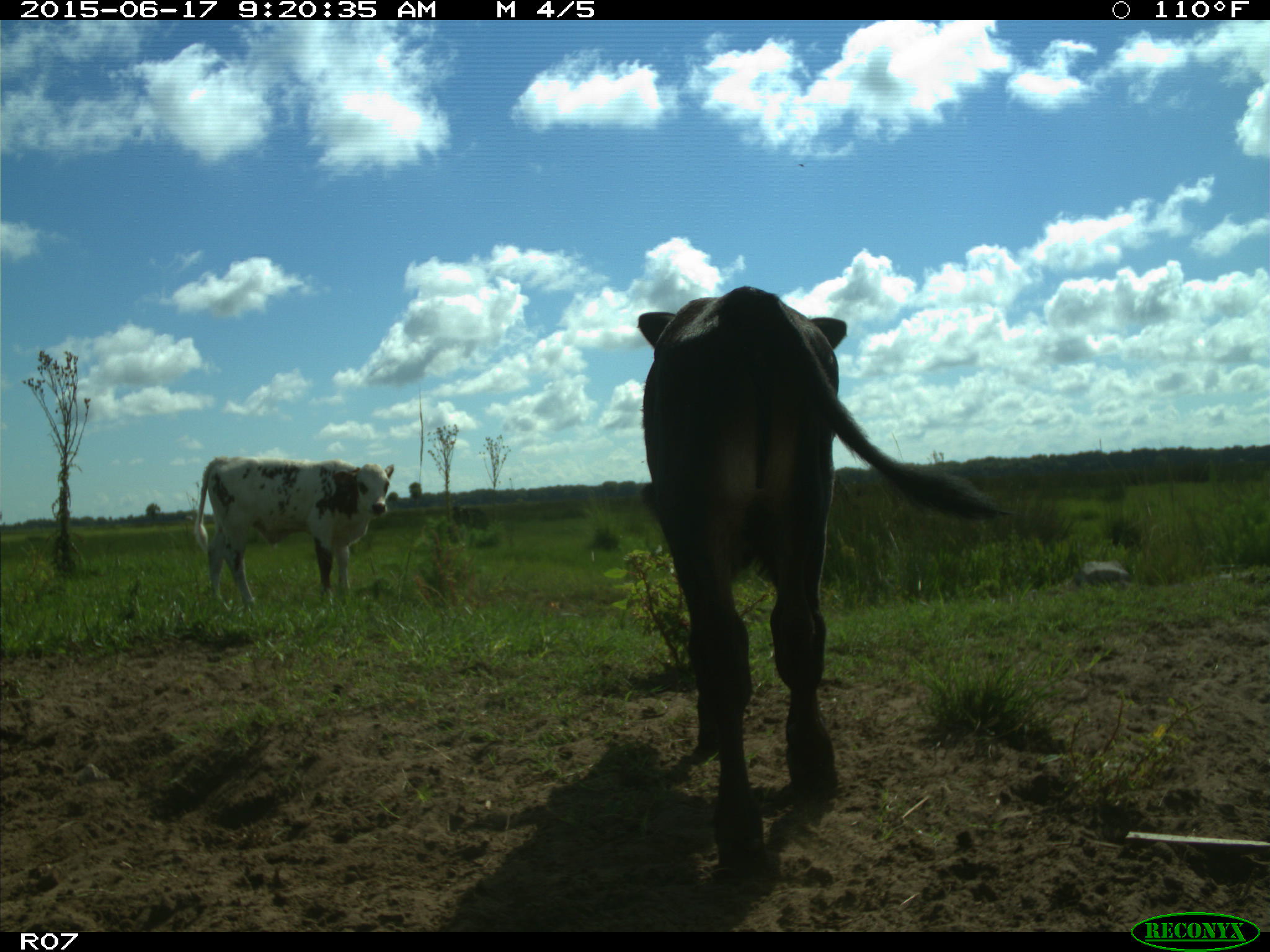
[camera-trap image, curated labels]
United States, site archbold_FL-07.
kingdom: Animalia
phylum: Chordata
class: Mammalia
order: Artiodactyla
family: Bovidae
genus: Bos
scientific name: Bos taurus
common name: domestic cow